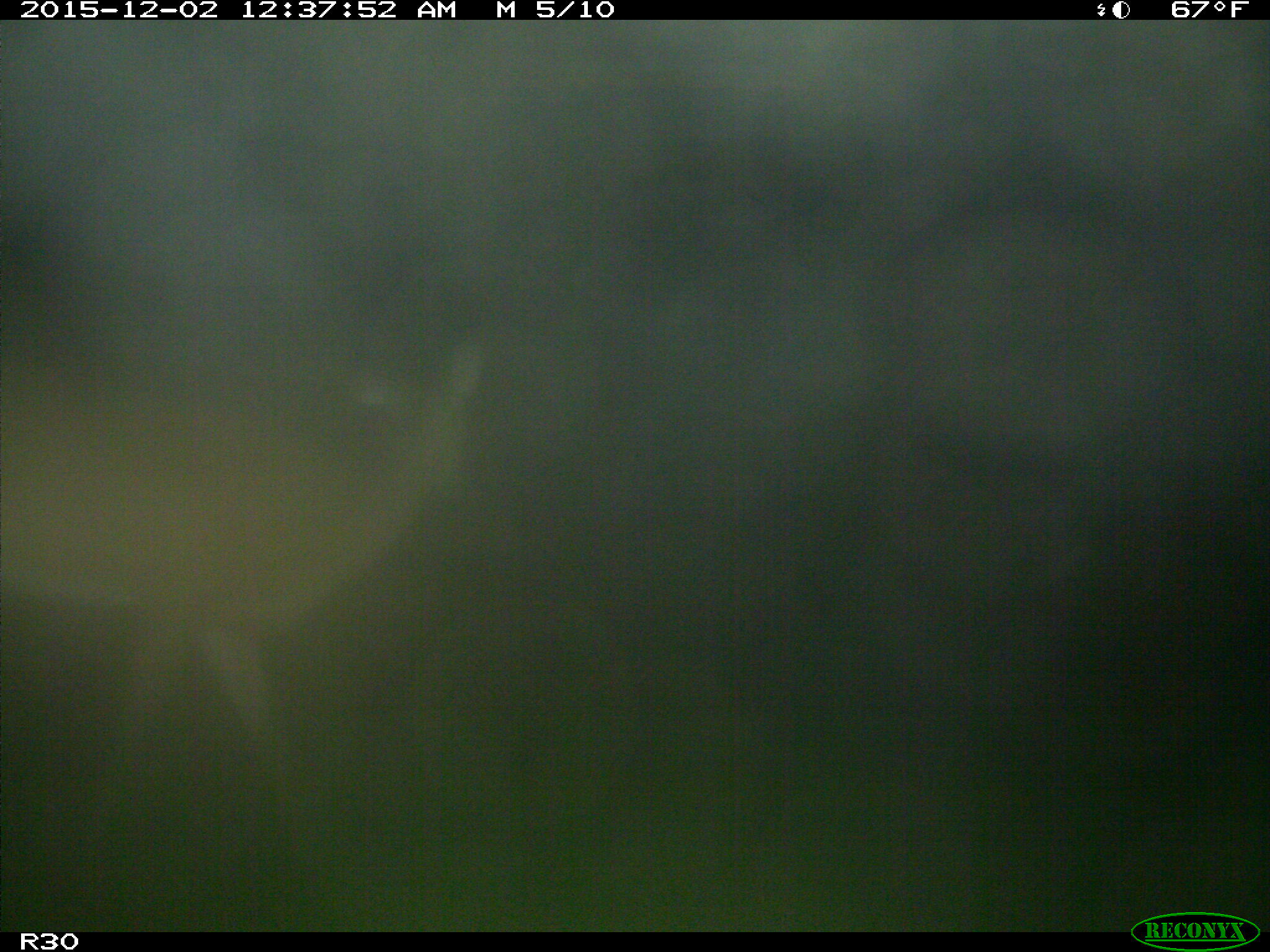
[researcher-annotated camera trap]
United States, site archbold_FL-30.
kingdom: Animalia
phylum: Chordata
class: Mammalia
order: Artiodactyla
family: Cervidae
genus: Odocoileus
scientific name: Odocoileus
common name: deer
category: unidentified deer